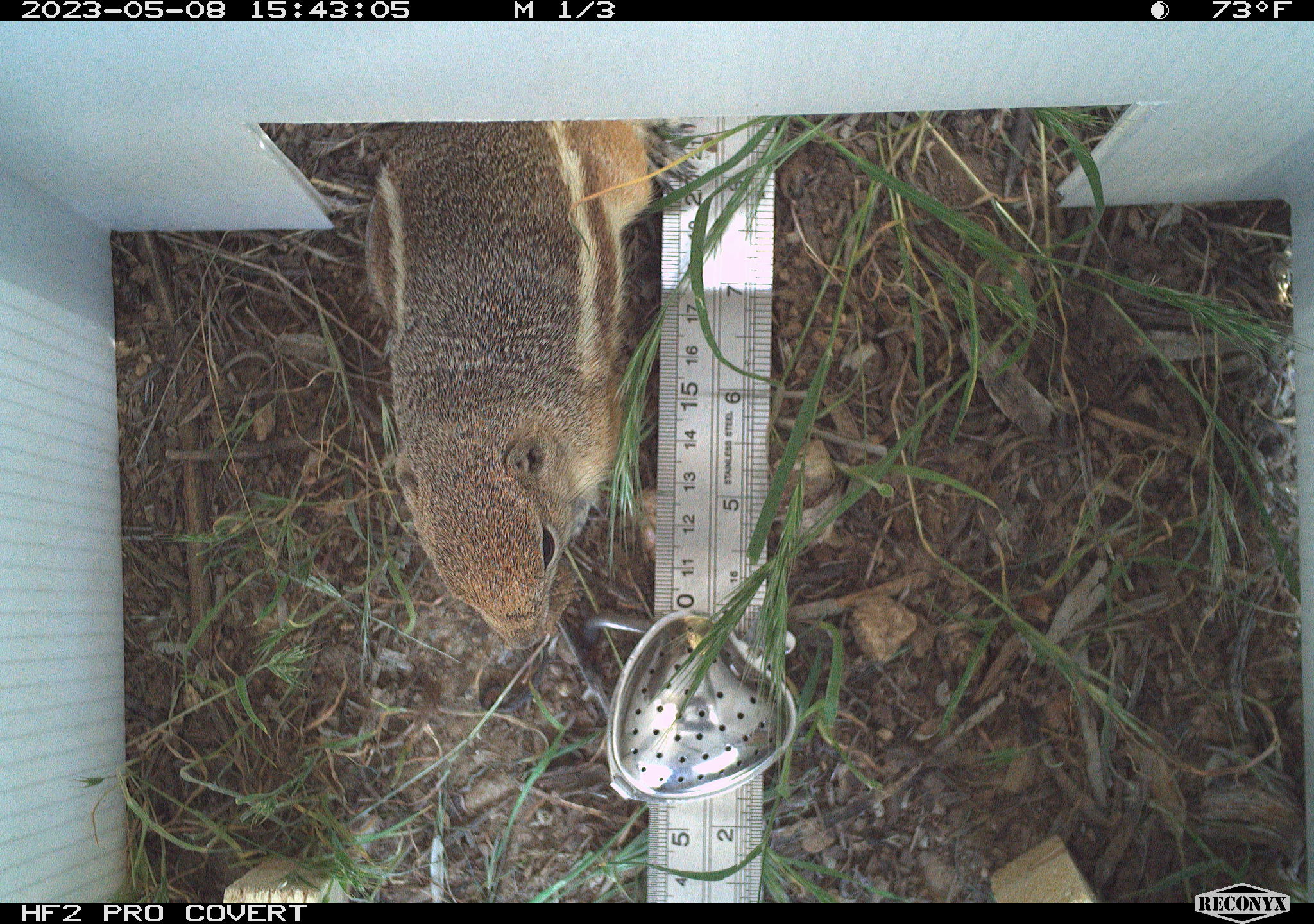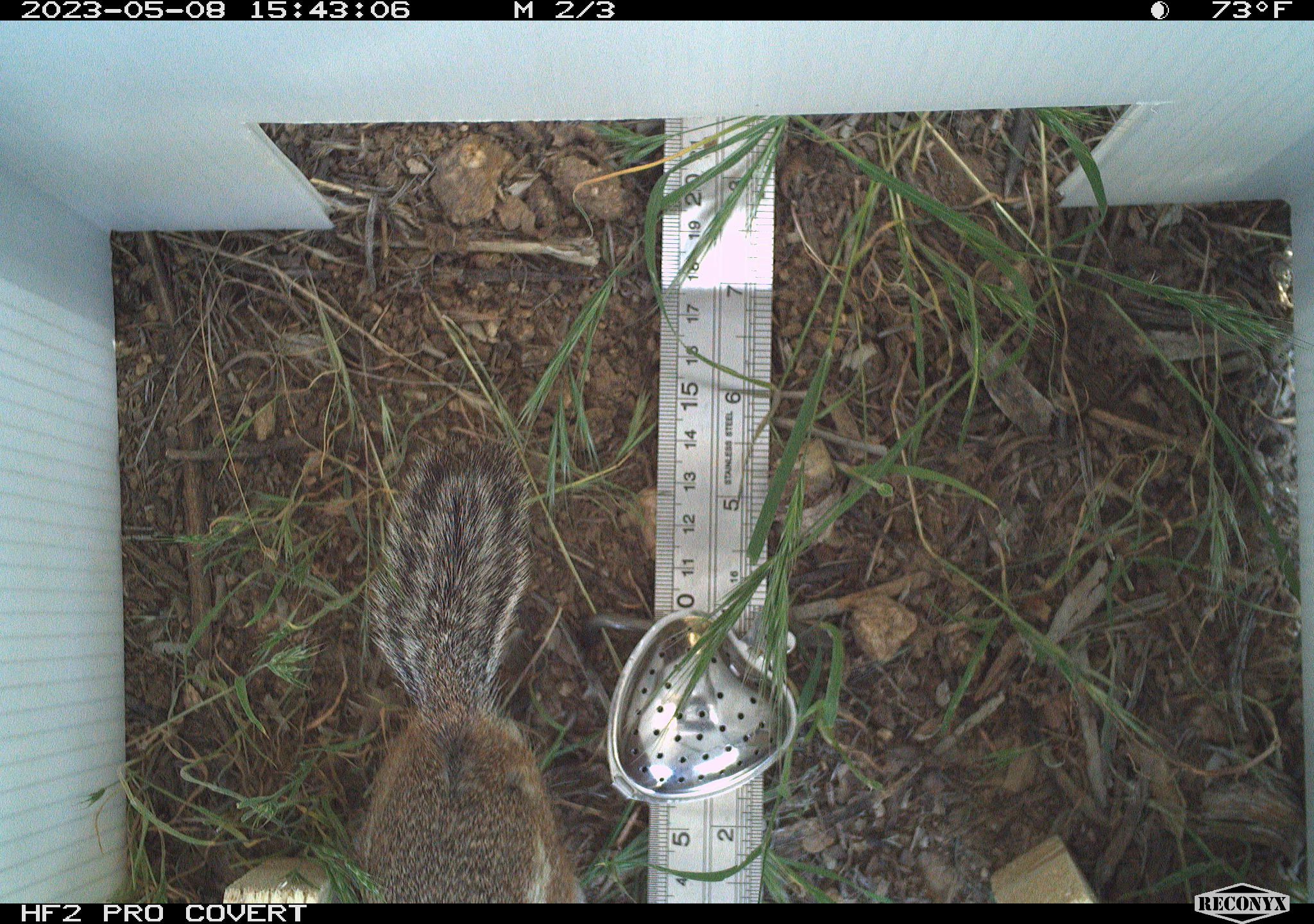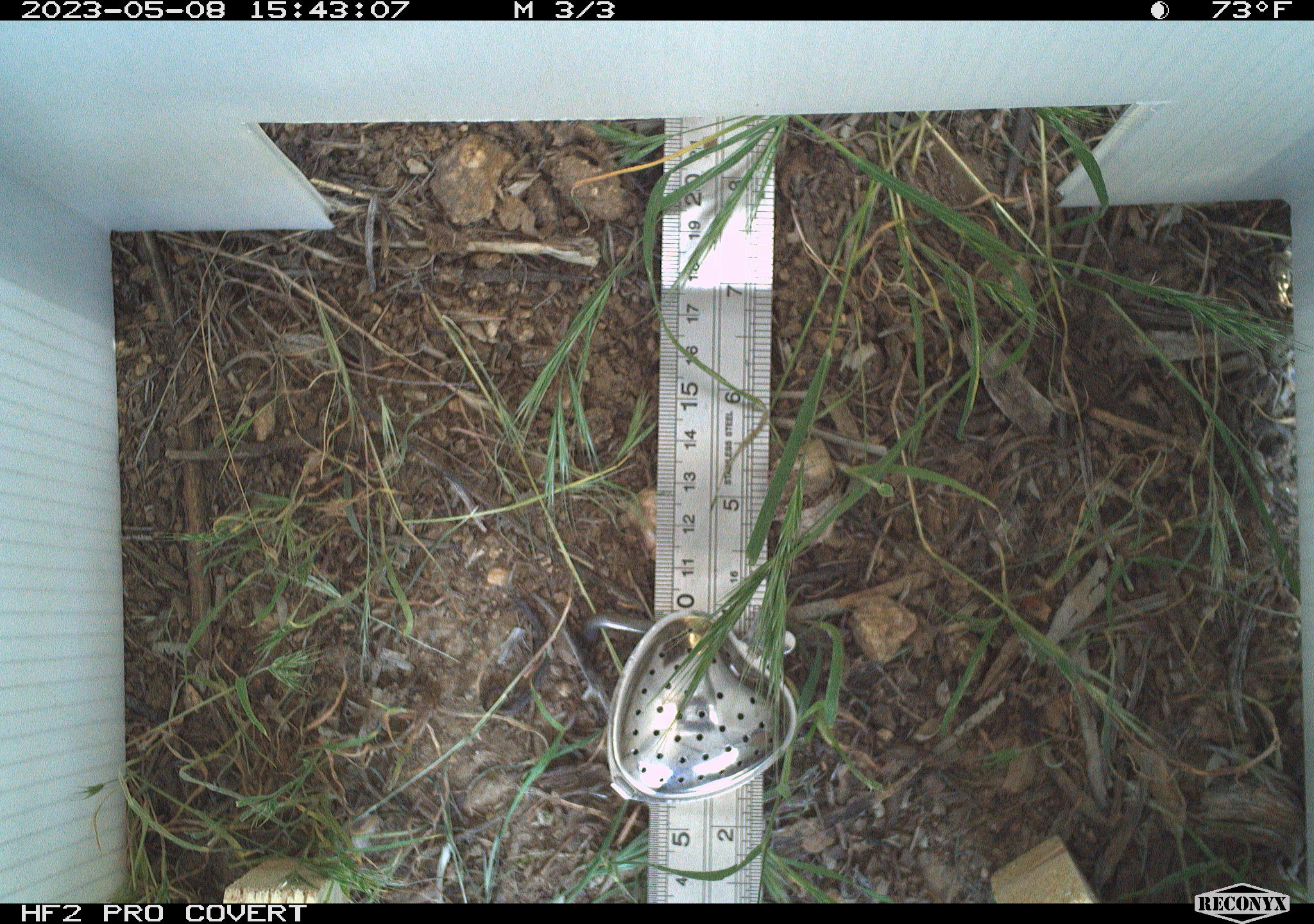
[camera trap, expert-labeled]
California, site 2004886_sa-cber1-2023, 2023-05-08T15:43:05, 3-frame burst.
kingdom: Animalia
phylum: Chordata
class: Mammalia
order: Rodentia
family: Sciuridae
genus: Ammospermophilus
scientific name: Ammospermophilus leucurus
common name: white-tailed antelope squirrel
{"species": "white-tailed antelope squirrel (Ammospermophilus leucurus)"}